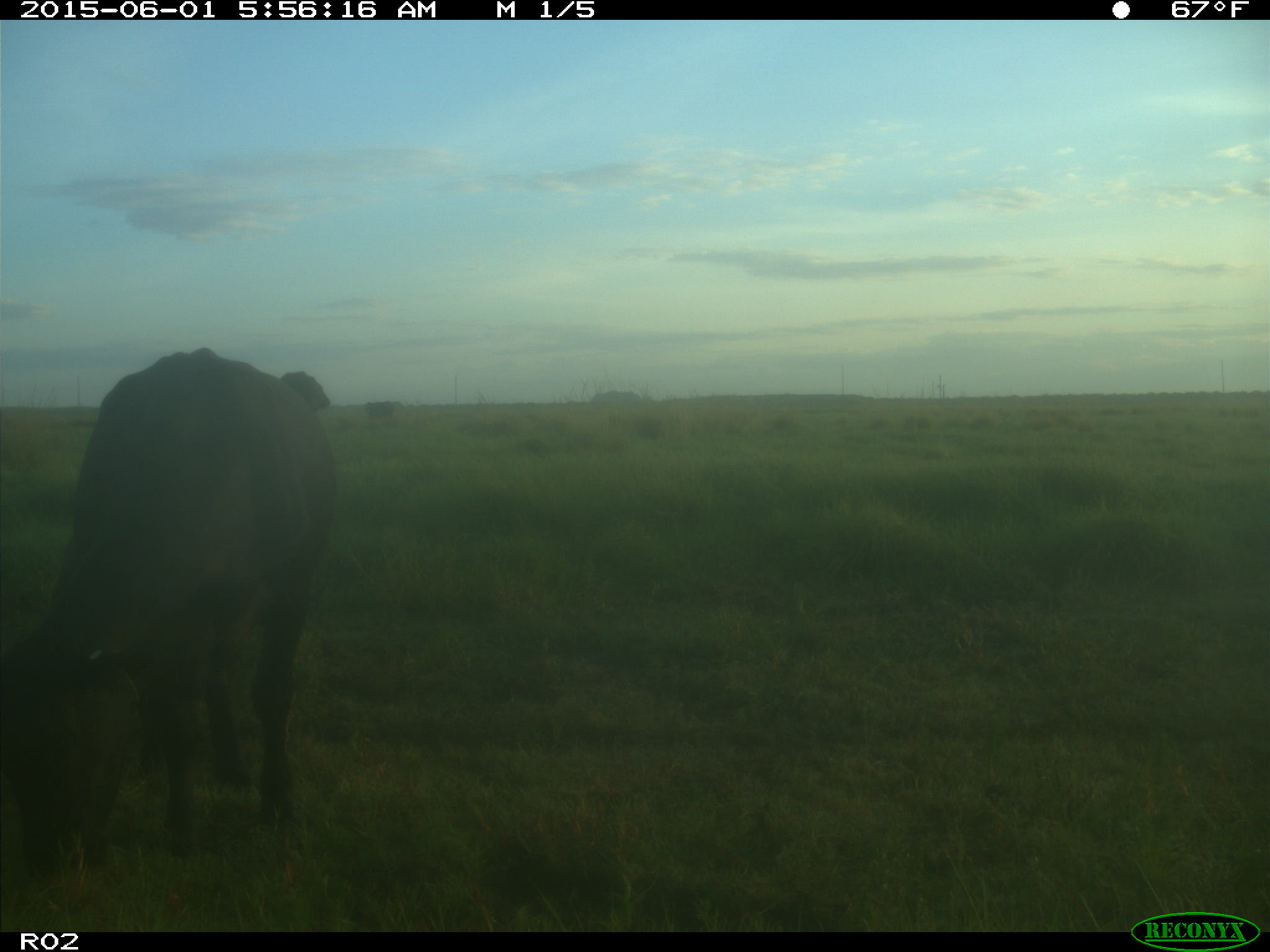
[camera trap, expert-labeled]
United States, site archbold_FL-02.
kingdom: Animalia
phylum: Chordata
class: Mammalia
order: Artiodactyla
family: Bovidae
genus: Bos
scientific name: Bos taurus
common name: domestic cow